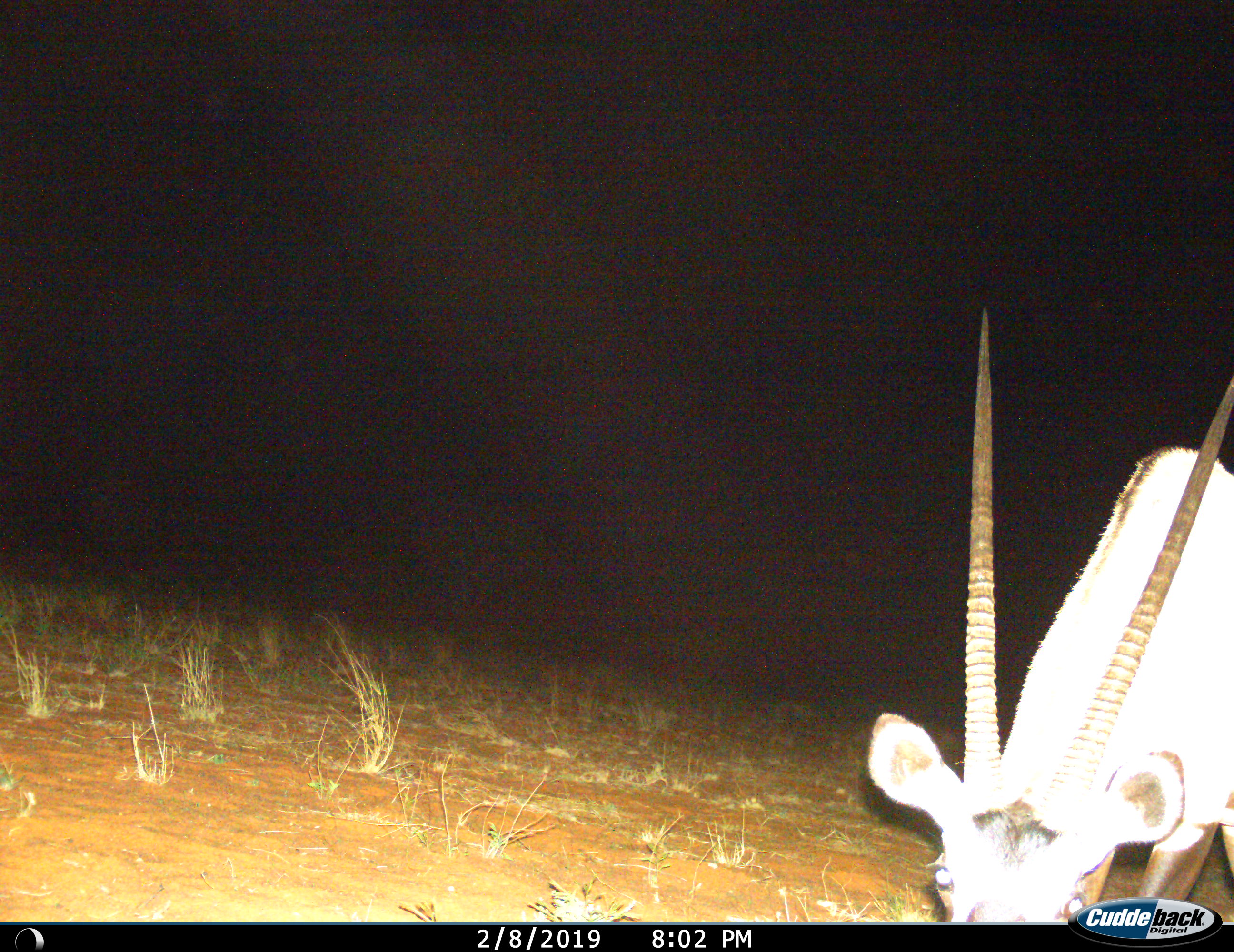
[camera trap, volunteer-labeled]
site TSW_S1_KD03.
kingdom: Animalia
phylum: Chordata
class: Mammalia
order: Artiodactyla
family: Bovidae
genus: Oryx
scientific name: Oryx gazella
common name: gemsbok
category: oryx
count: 1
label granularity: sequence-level